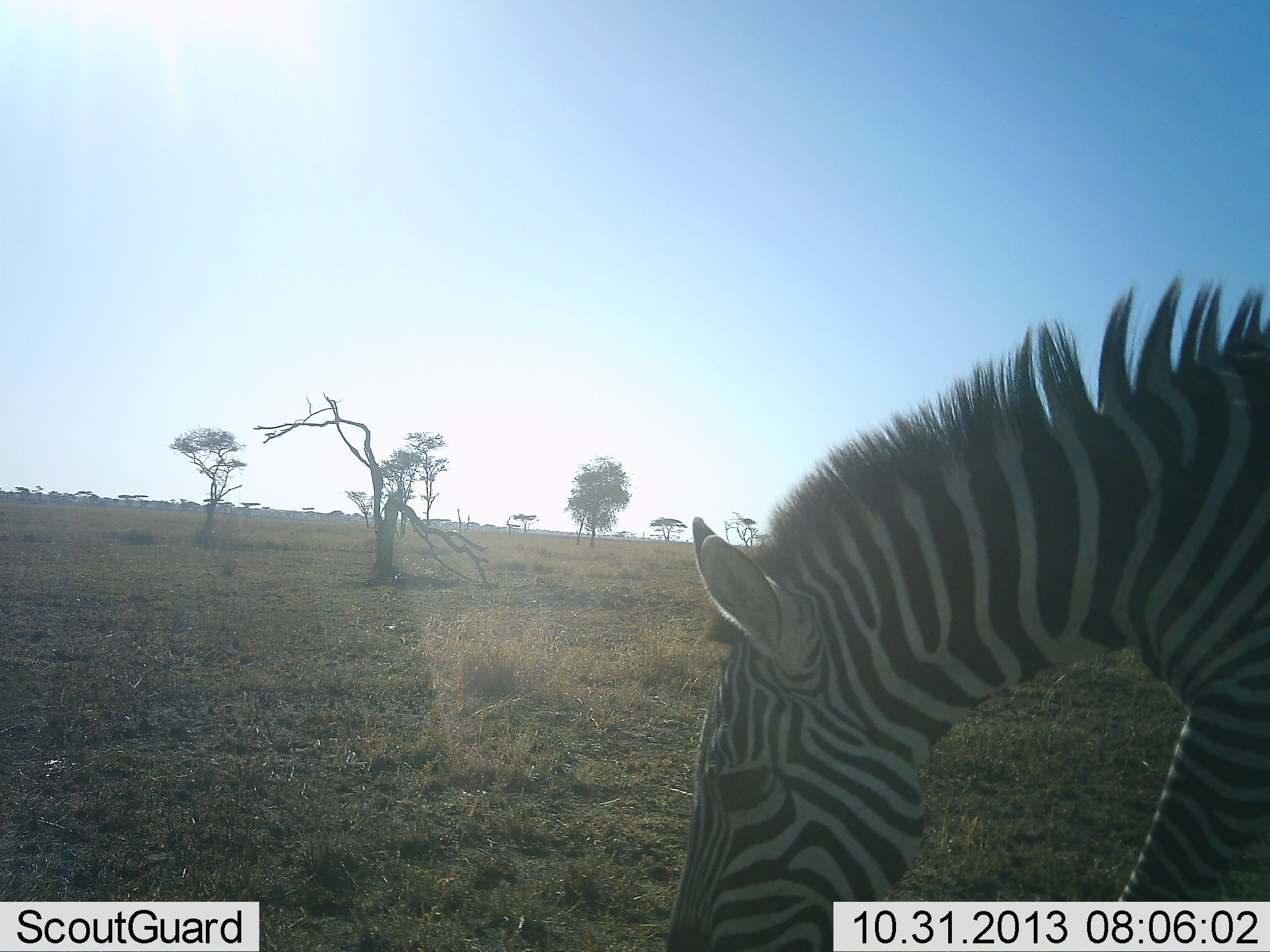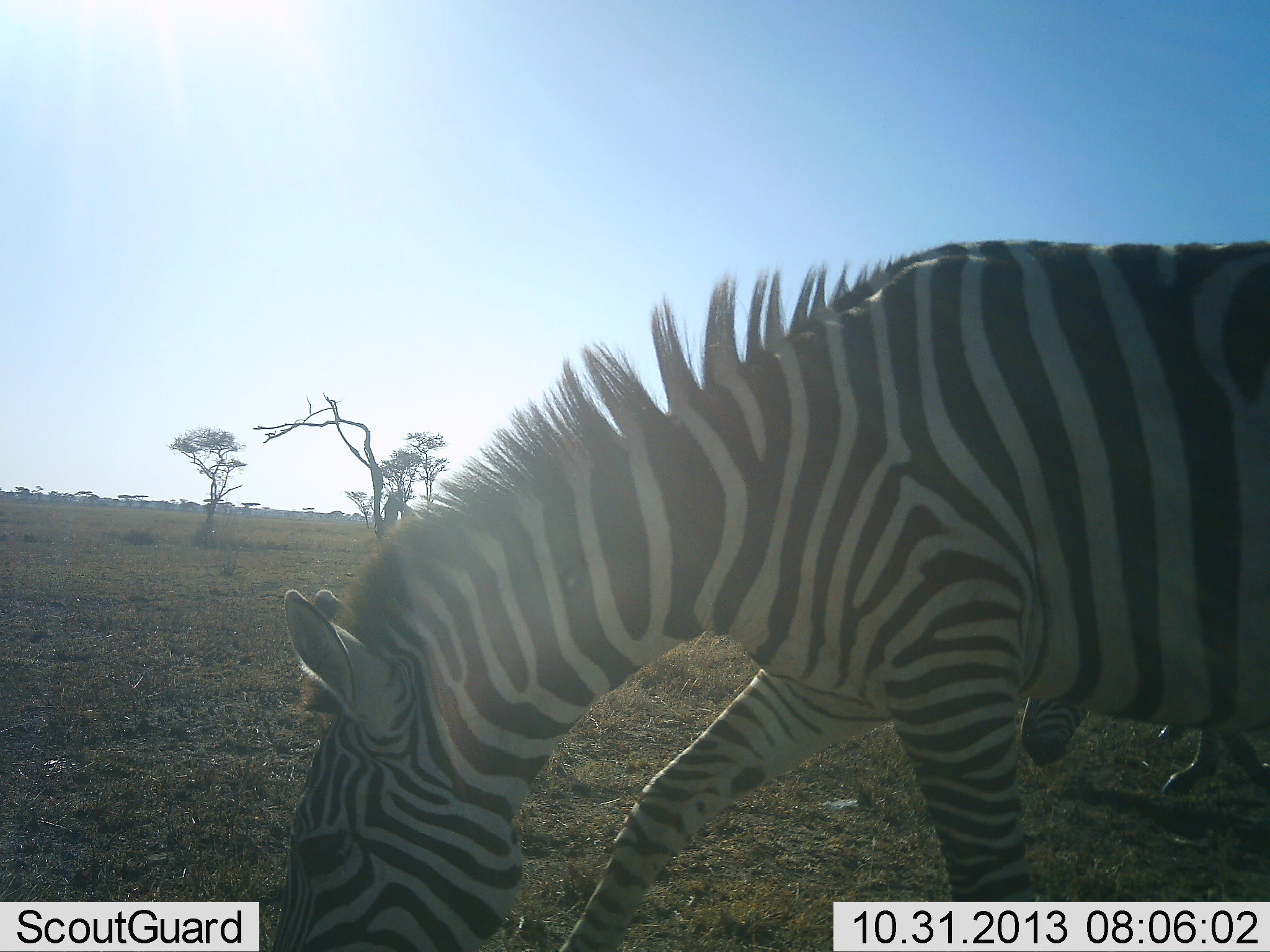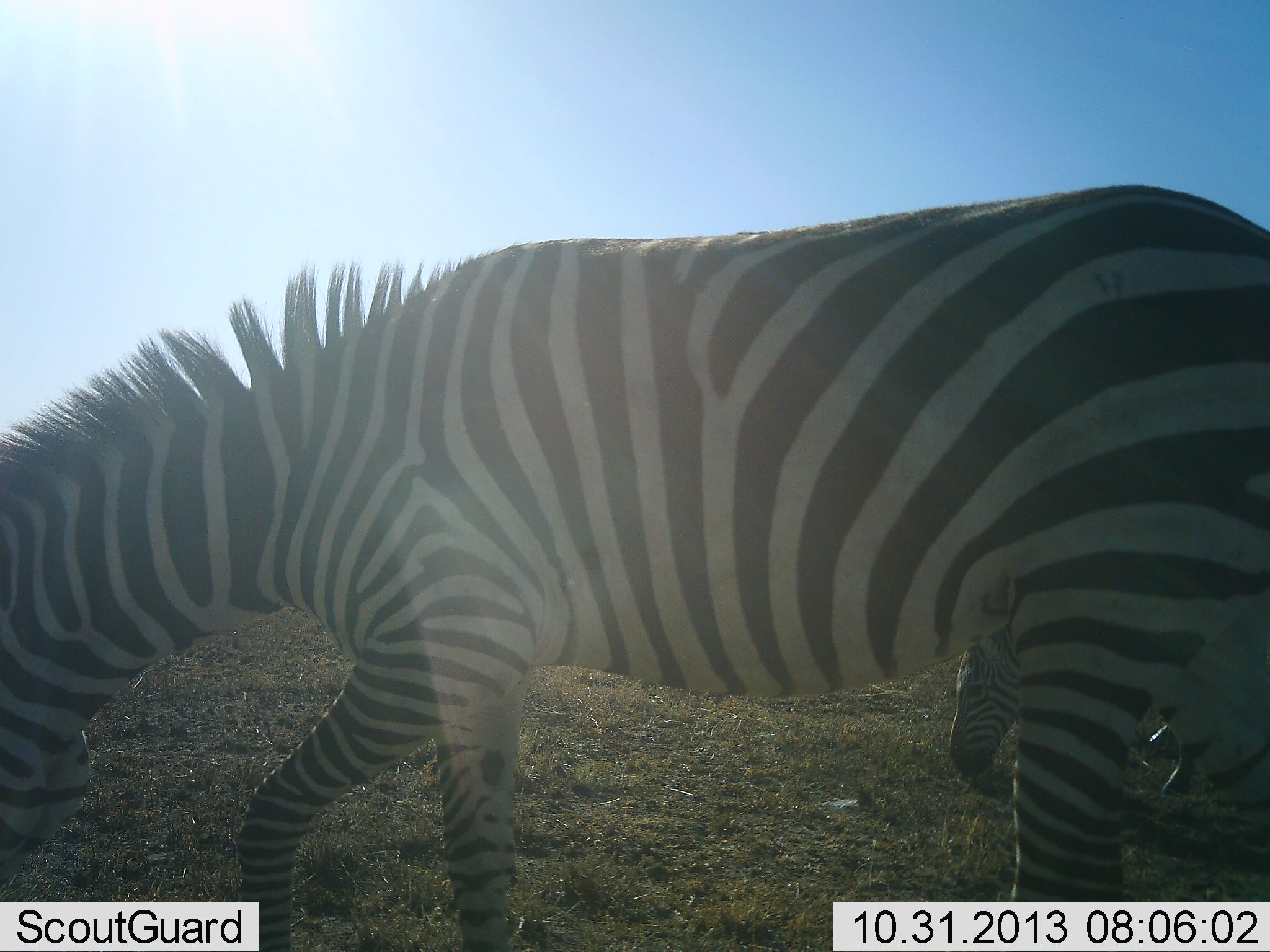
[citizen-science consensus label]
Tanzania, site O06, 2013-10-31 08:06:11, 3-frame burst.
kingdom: Animalia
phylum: Chordata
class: Mammalia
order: Perissodactyla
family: Equidae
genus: Equus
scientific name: Equus quagga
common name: plains zebra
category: zebra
Zebra (plains zebra) (Equus quagga), count 2. Behavior (volunteer vote fractions): standing 10%, resting 0%, moving 60%, interacting 0%. Young present (vote fraction): 0%. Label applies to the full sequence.